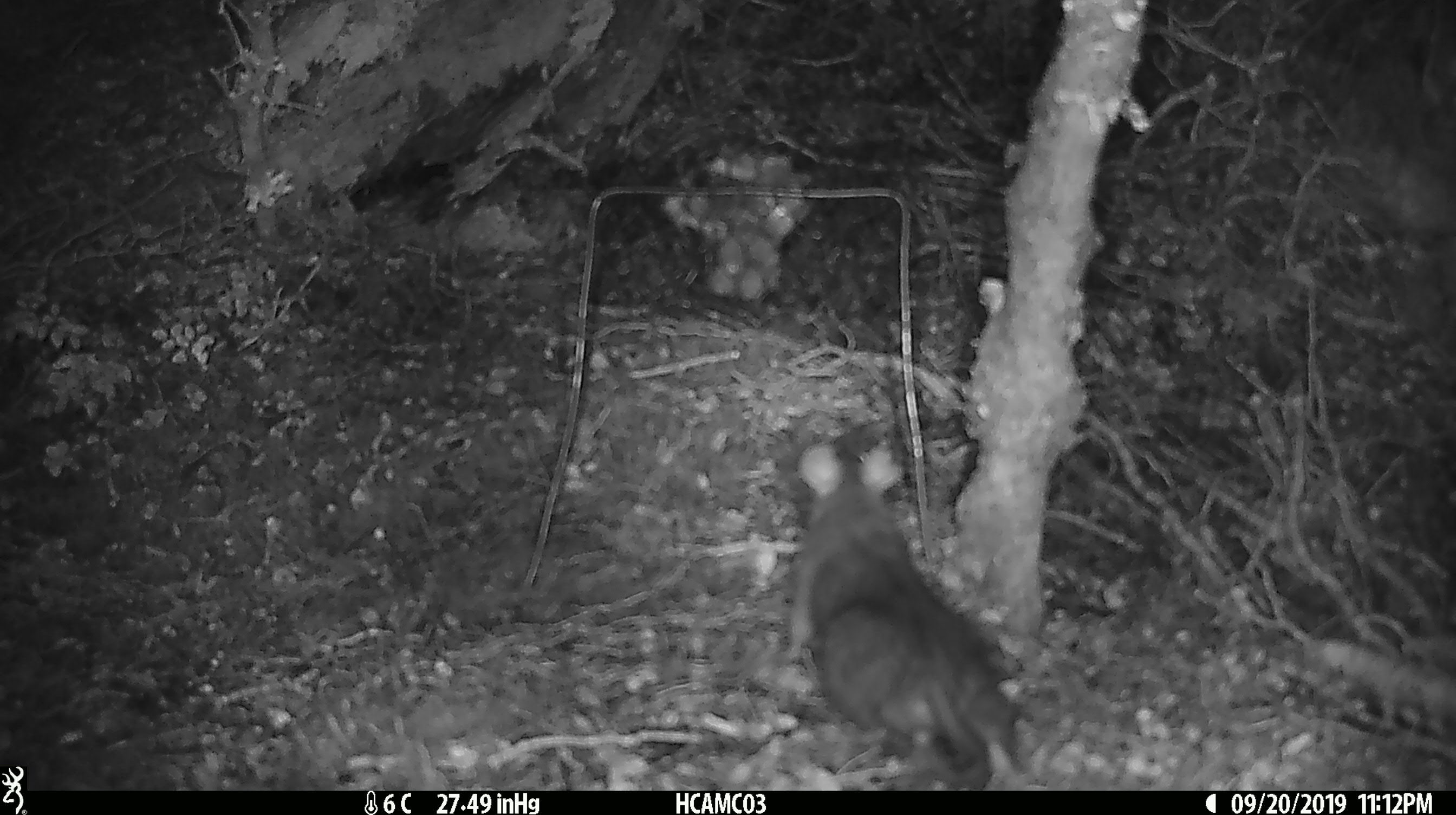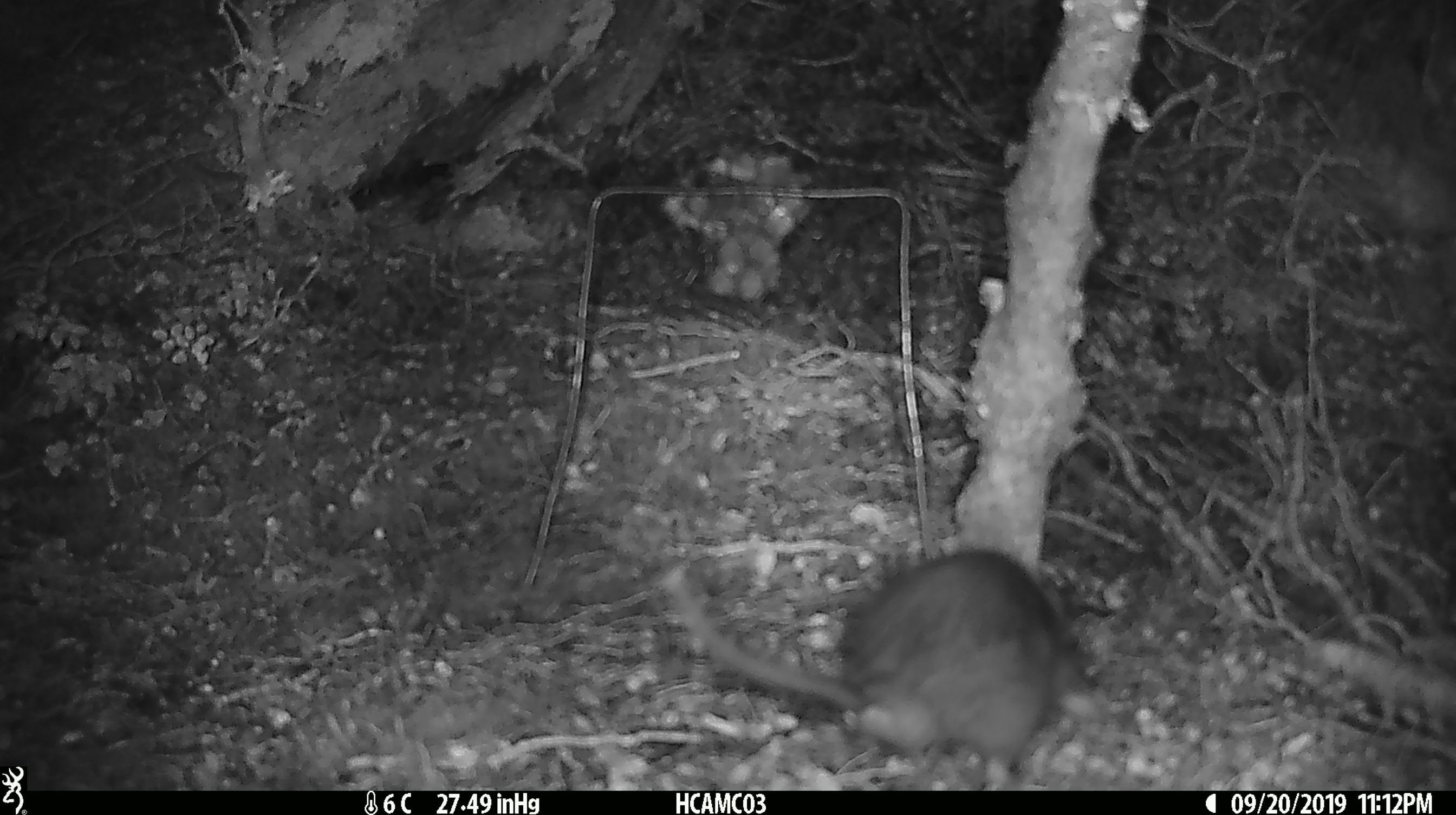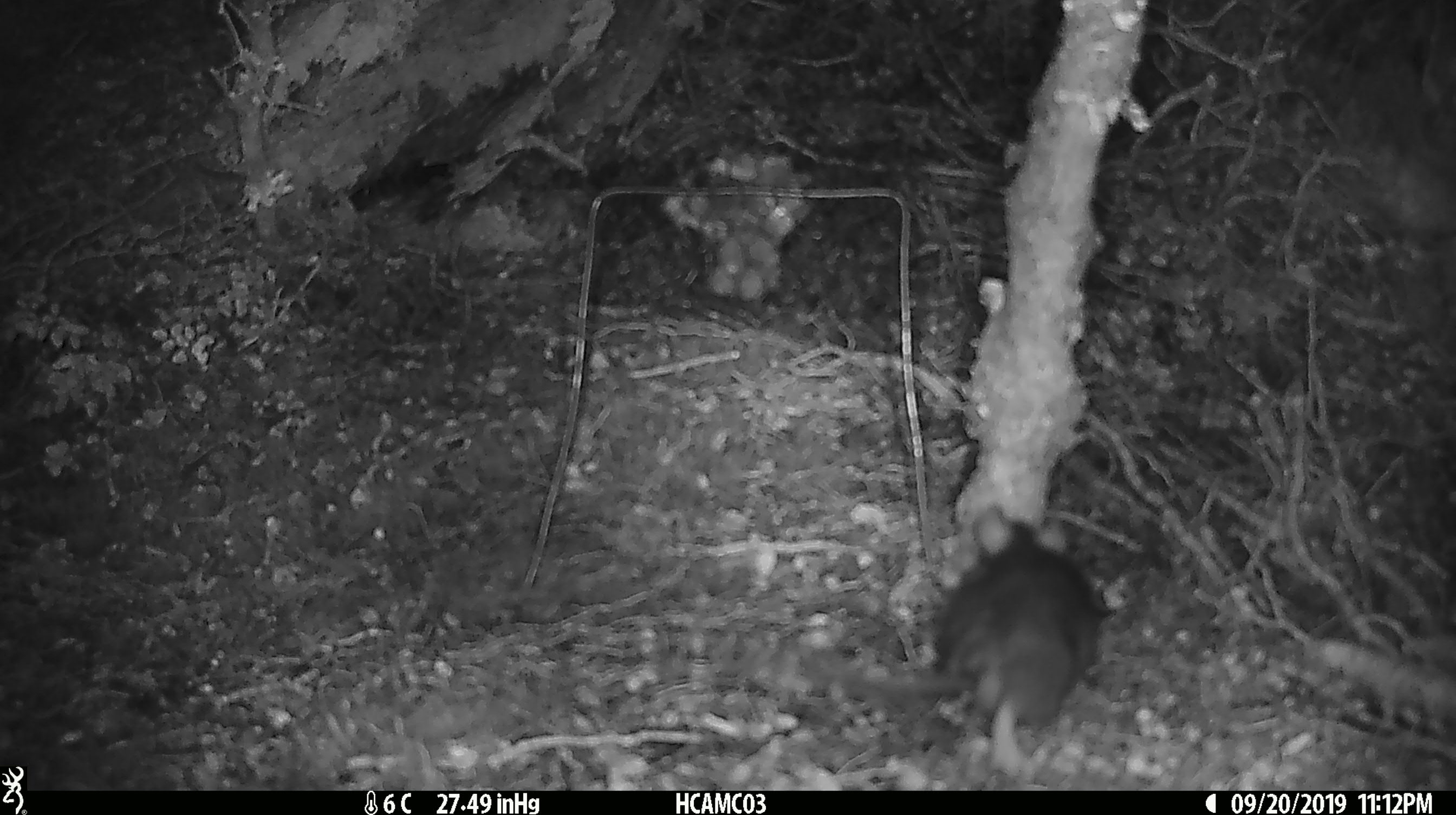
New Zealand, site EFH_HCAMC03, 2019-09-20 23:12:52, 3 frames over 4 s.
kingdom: Animalia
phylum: Chordata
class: Mammalia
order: Rodentia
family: Muridae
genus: Rattus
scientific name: Rattus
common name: rat